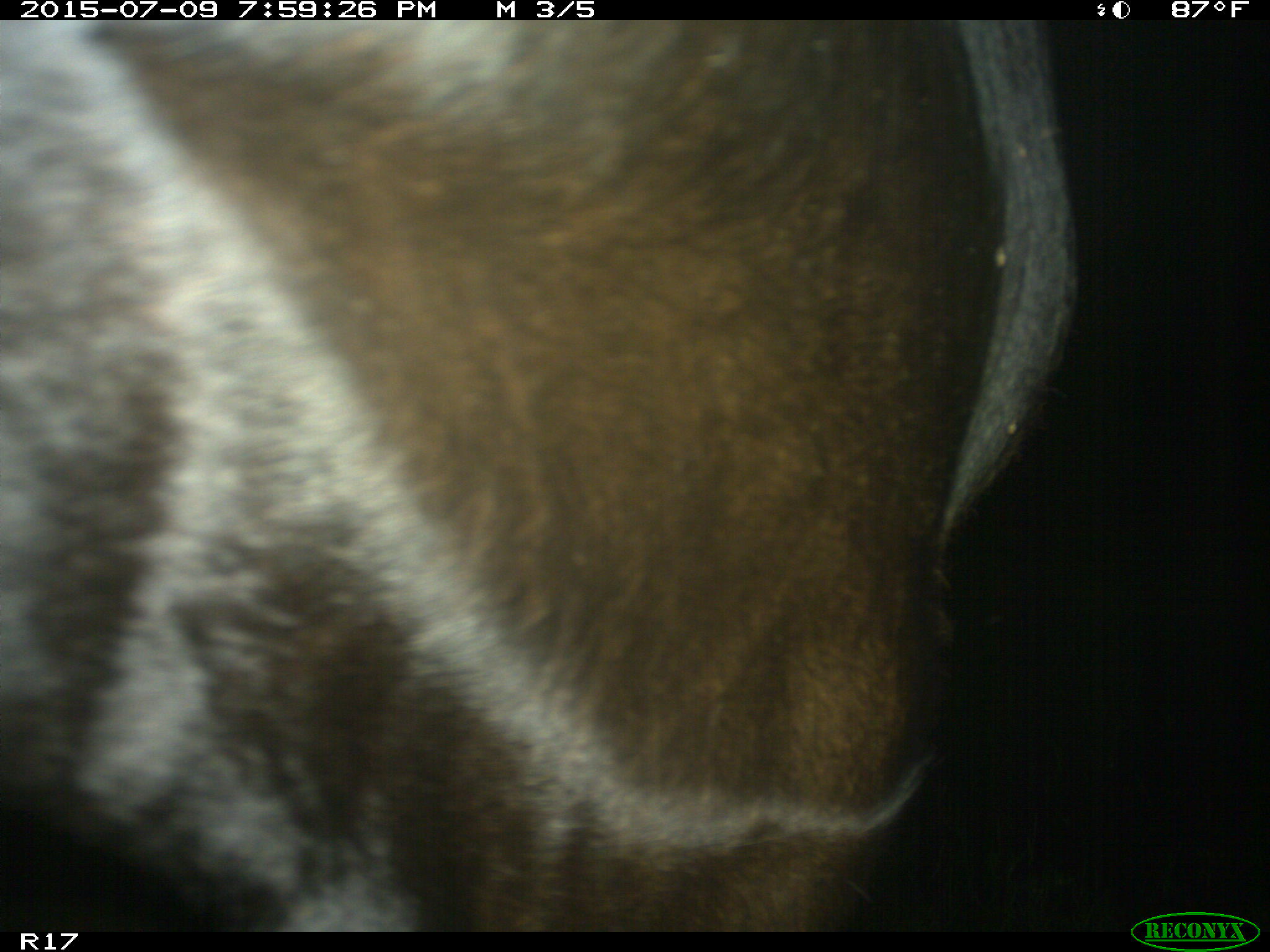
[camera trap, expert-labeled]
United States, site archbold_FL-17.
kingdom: Animalia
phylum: Chordata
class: Mammalia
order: Artiodactyla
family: Bovidae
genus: Bos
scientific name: Bos taurus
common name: domestic cow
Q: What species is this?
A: Bos taurus (domestic cow).